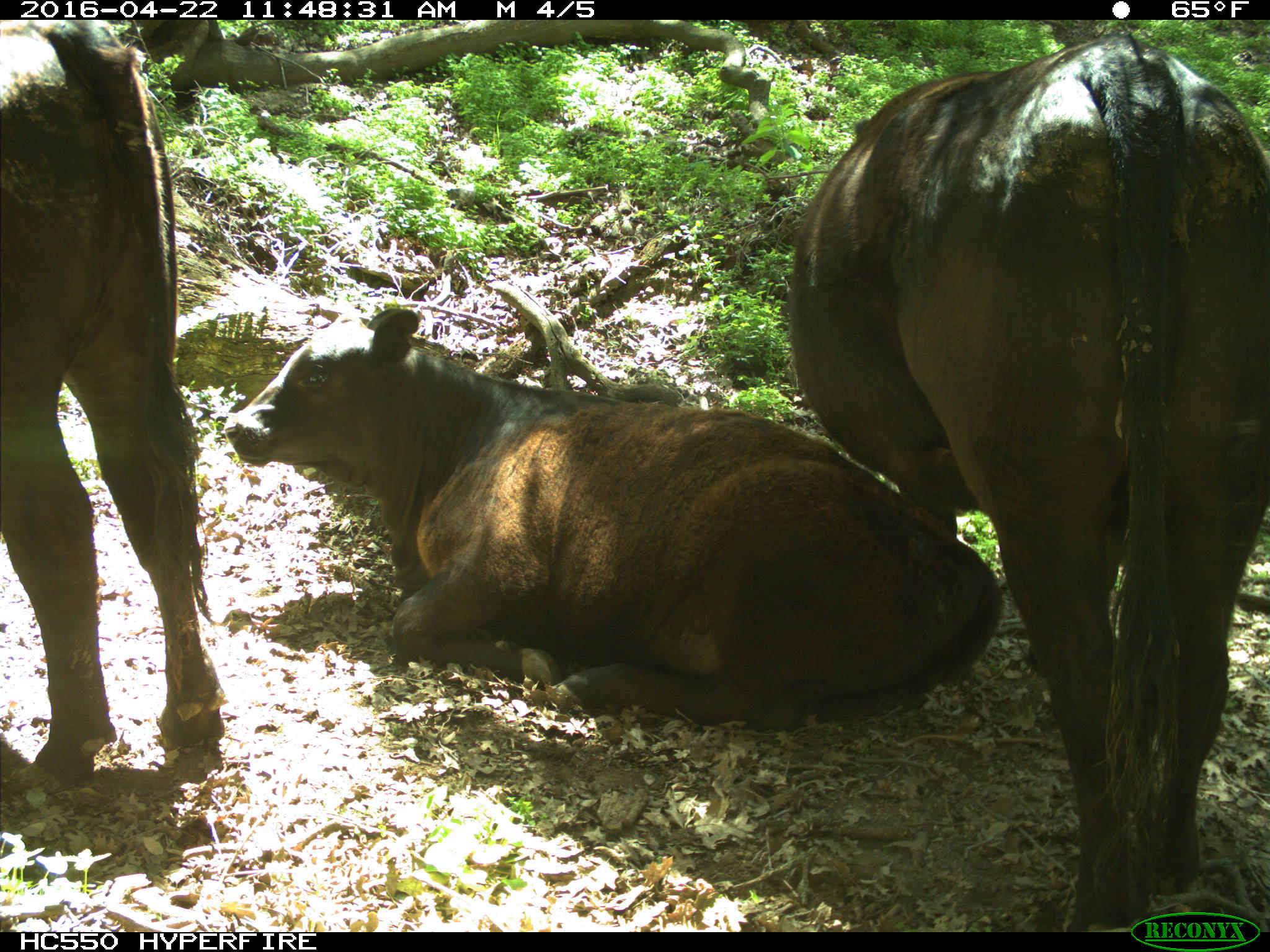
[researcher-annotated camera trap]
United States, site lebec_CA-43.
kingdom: Animalia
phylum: Chordata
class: Mammalia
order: Artiodactyla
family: Bovidae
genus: Bos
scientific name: Bos taurus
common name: domestic cow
Bos taurus (domestic cow).